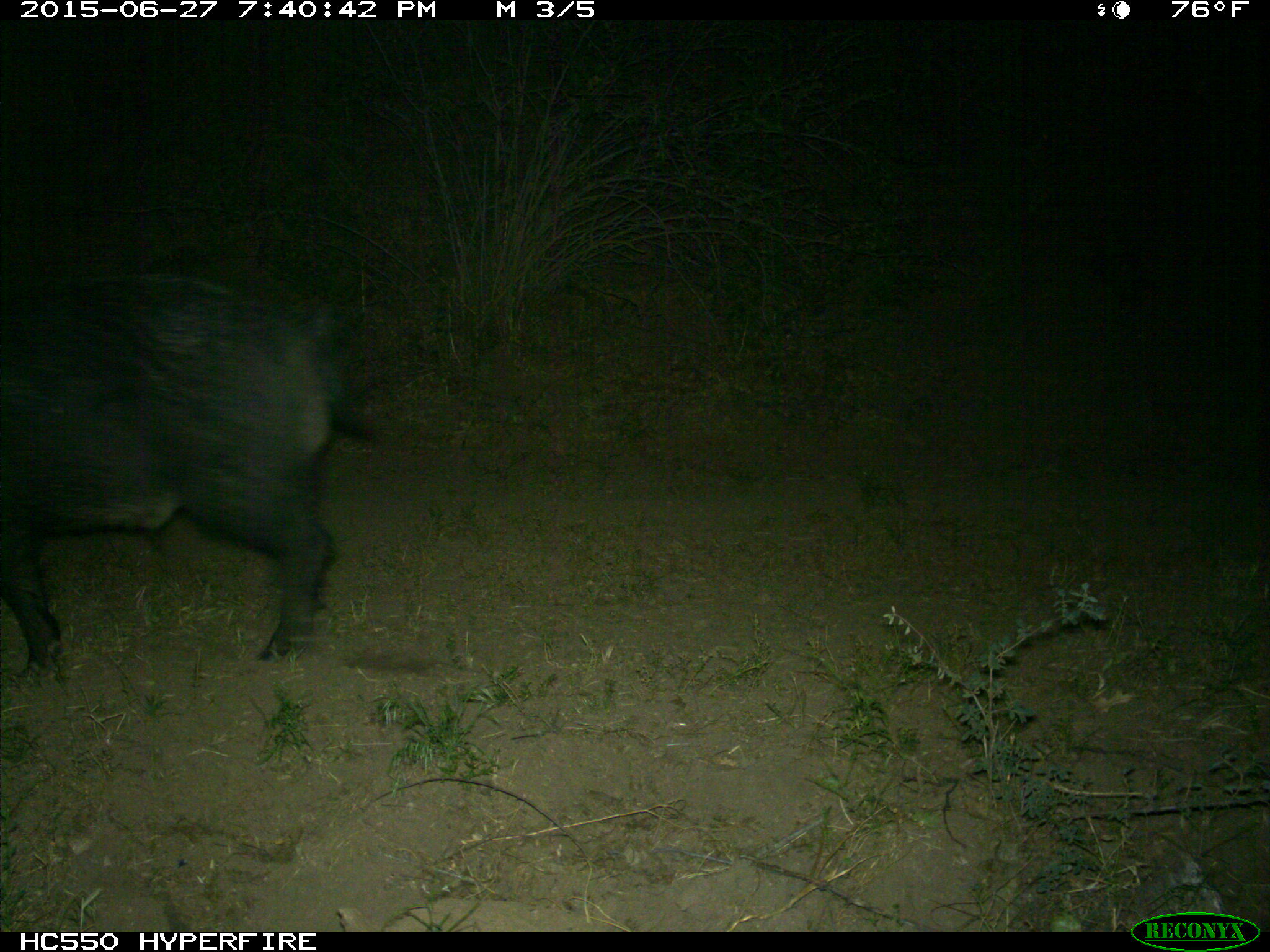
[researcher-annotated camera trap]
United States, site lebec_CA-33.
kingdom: Animalia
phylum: Chordata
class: Mammalia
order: Artiodactyla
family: Suidae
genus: Sus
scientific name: Sus scrofa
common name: wild boar